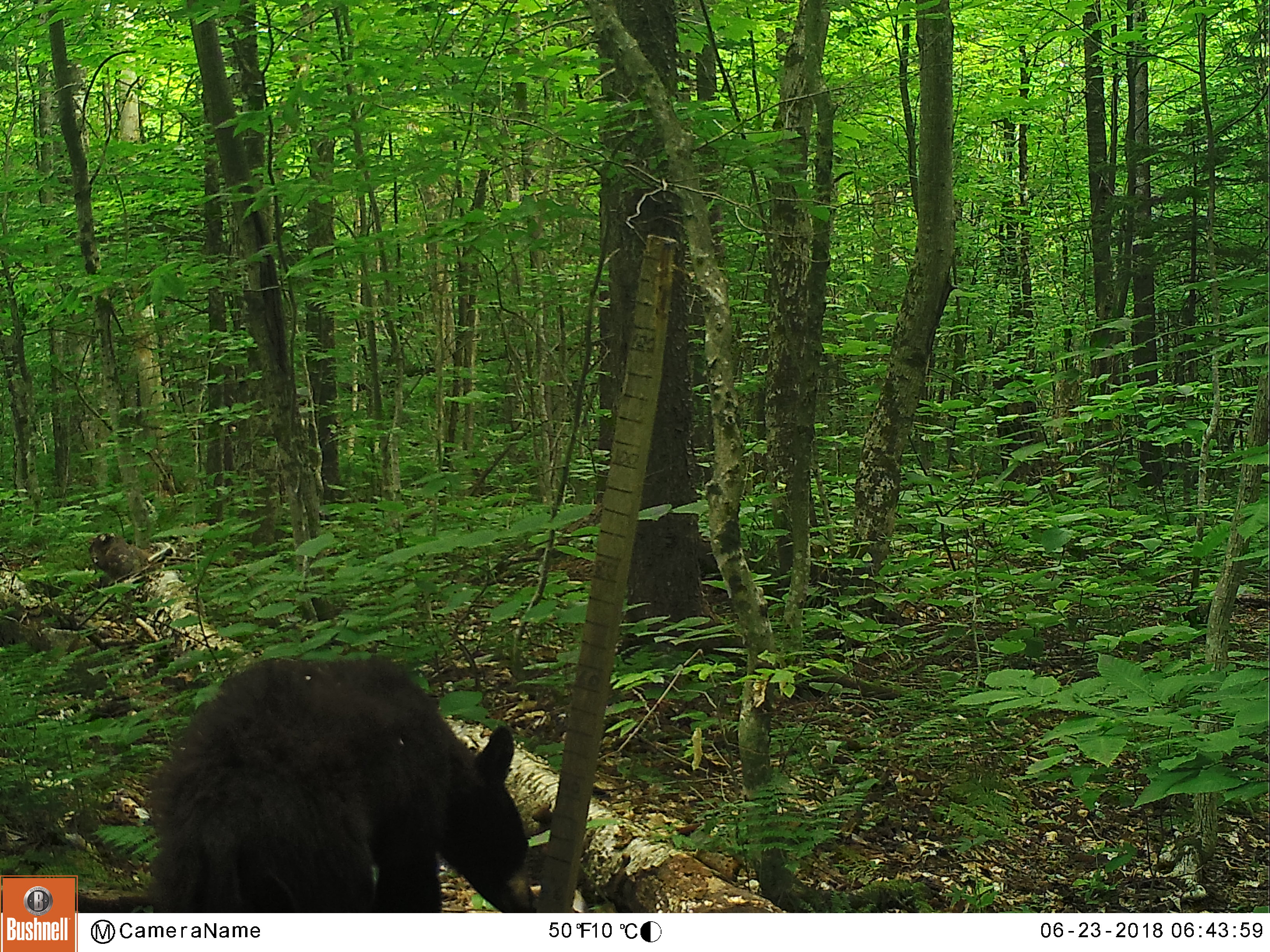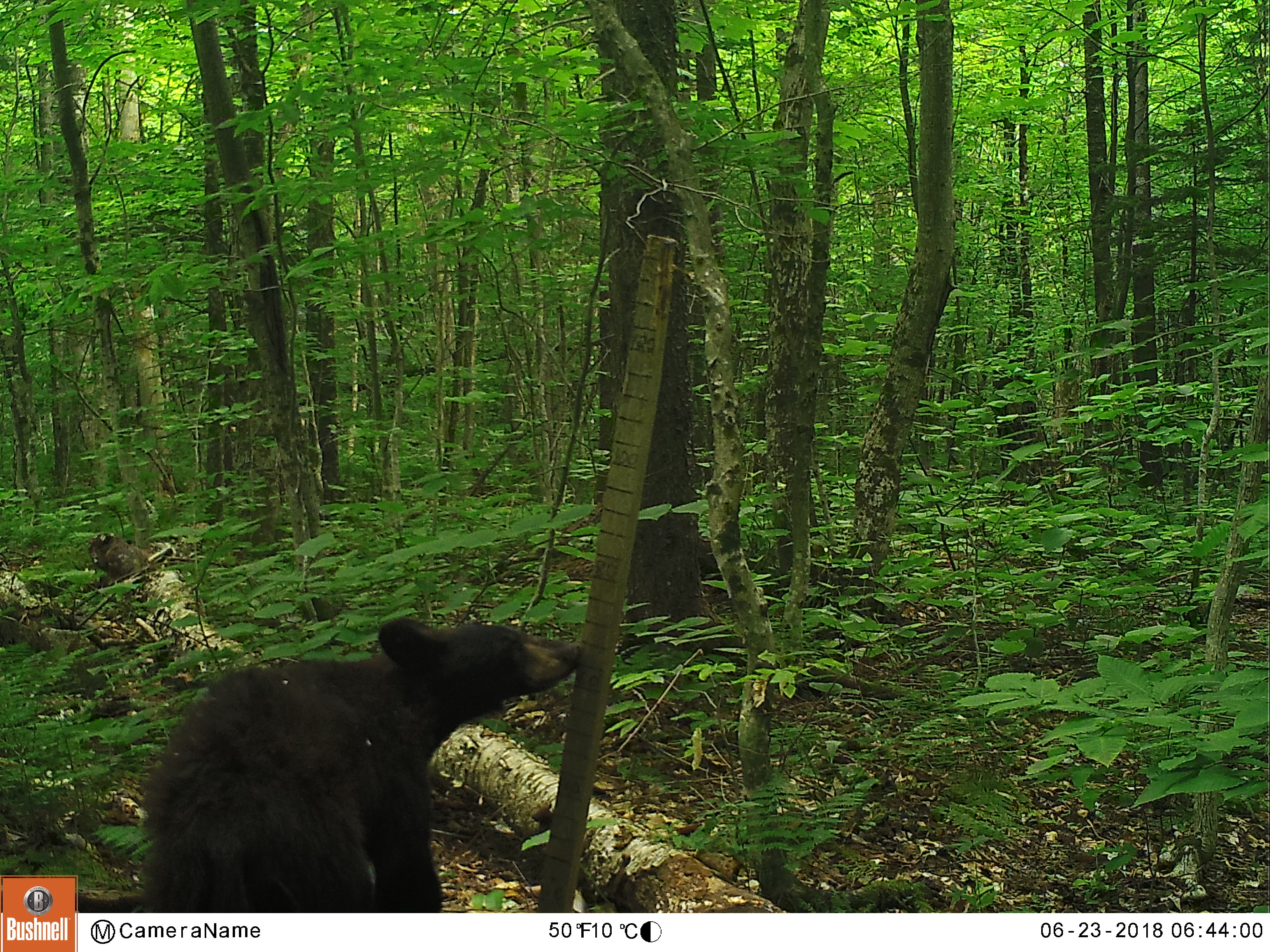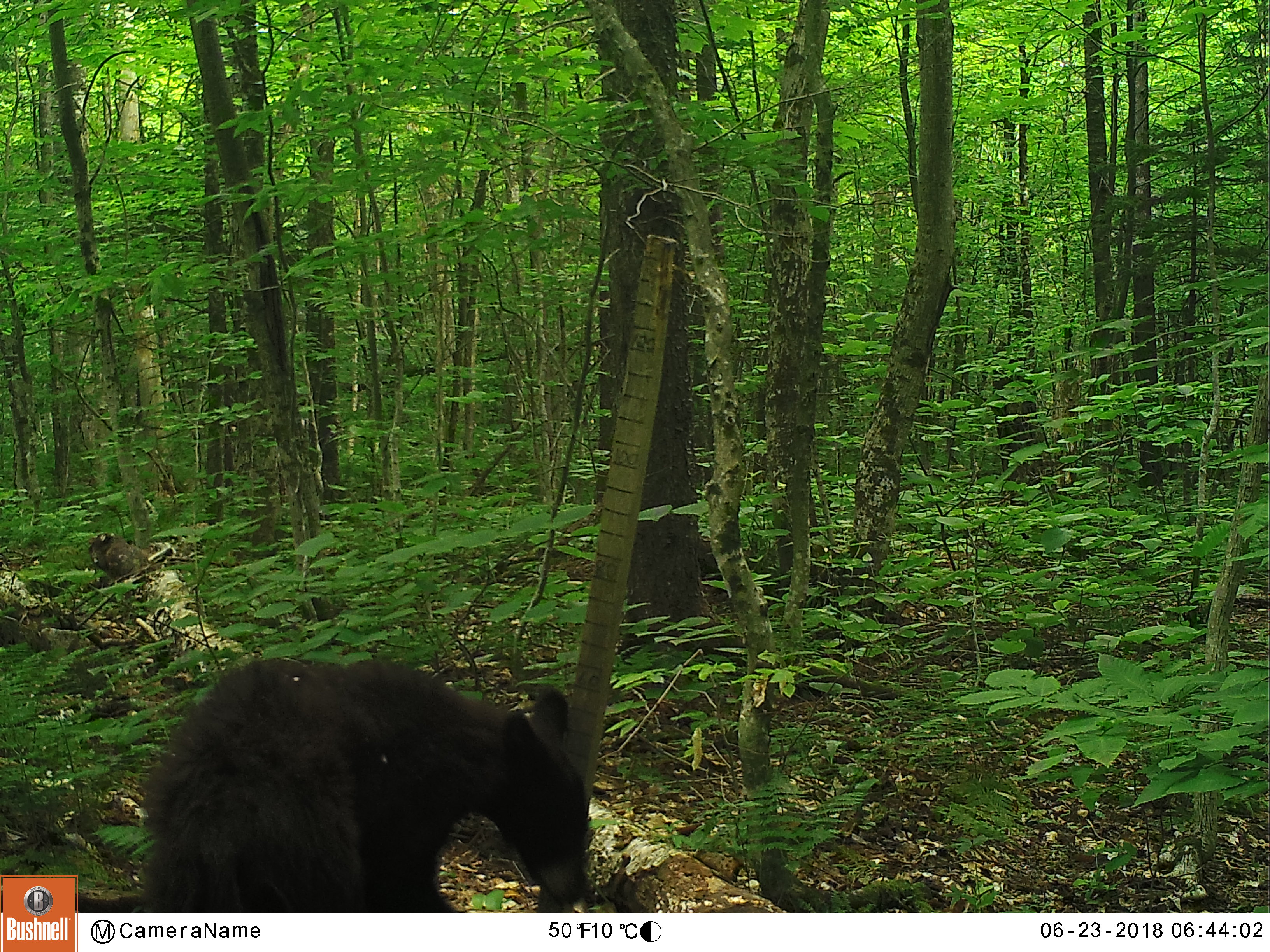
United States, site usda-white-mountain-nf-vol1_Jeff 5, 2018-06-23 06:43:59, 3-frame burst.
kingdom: Animalia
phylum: Chordata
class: Mammalia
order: Carnivora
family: Ursidae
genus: Ursus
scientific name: Ursus americanus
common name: black bear